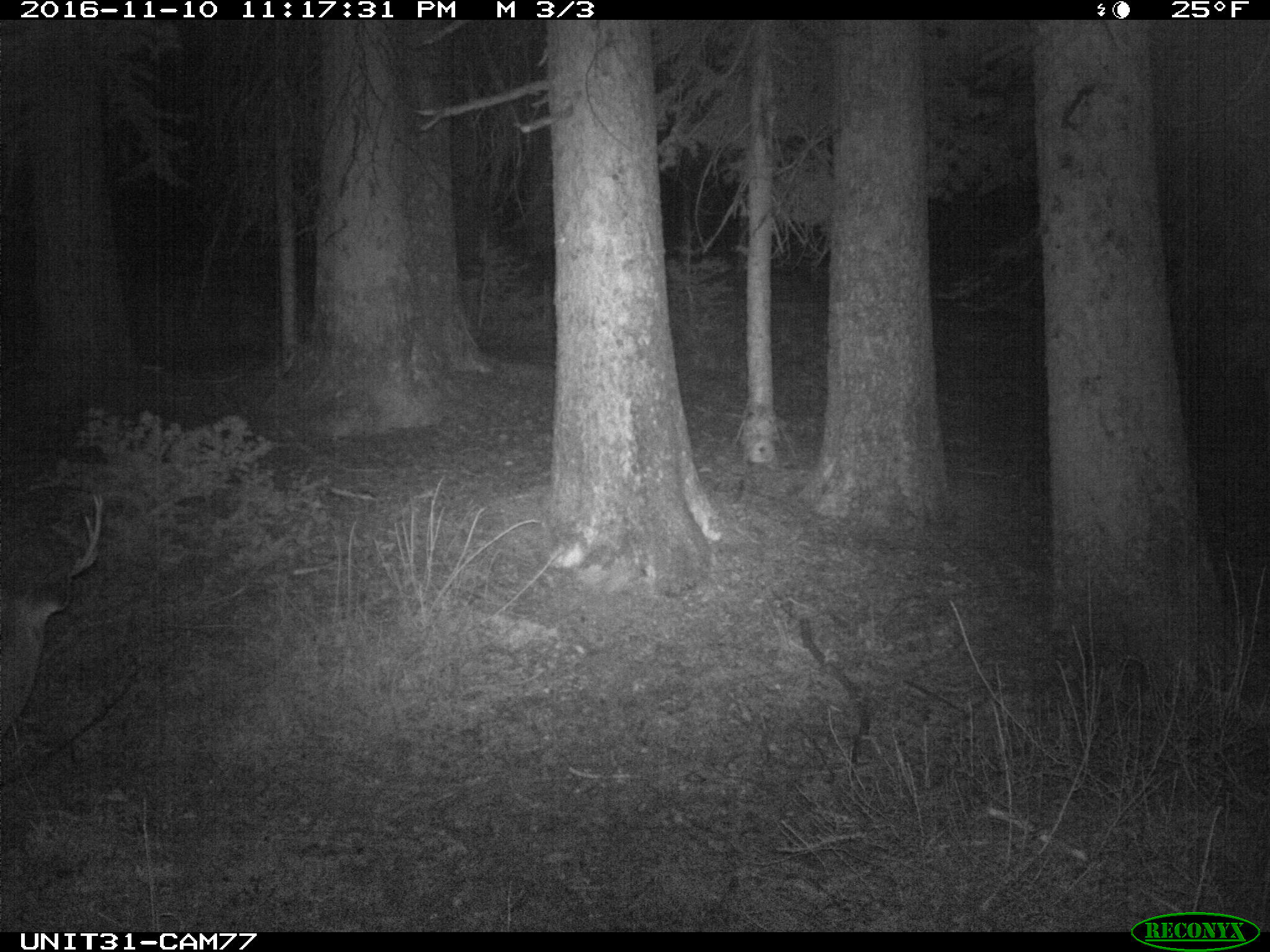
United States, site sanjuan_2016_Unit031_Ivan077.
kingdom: Animalia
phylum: Chordata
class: Mammalia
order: Artiodactyla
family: Cervidae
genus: Odocoileus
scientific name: Odocoileus hemionus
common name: mule deer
Odocoileus hemionus (mule deer).